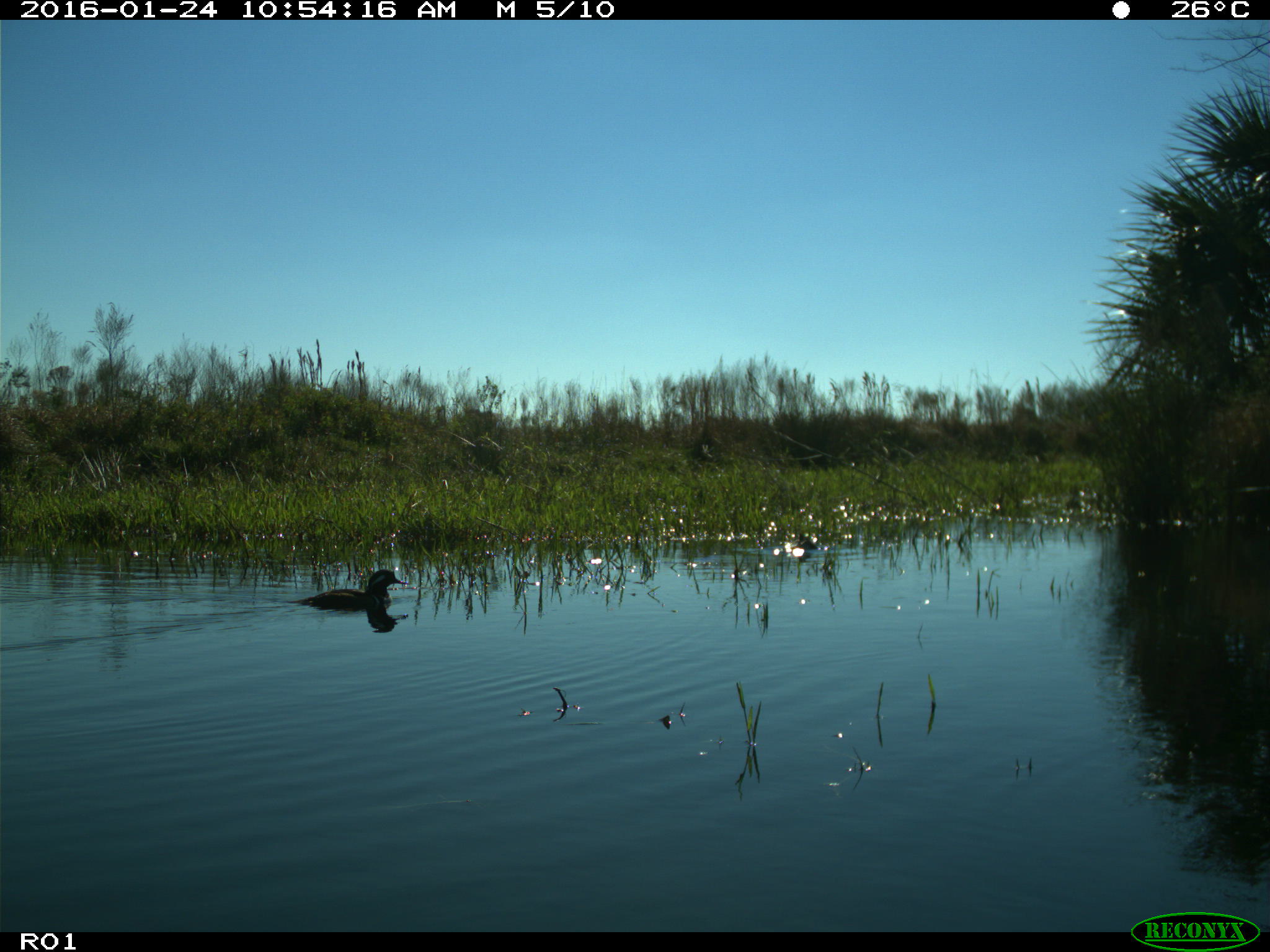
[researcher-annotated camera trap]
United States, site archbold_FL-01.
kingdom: Animalia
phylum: Chordata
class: Aves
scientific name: Aves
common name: birds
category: unidentified bird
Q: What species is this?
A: Unidentified bird (birds) (Aves).